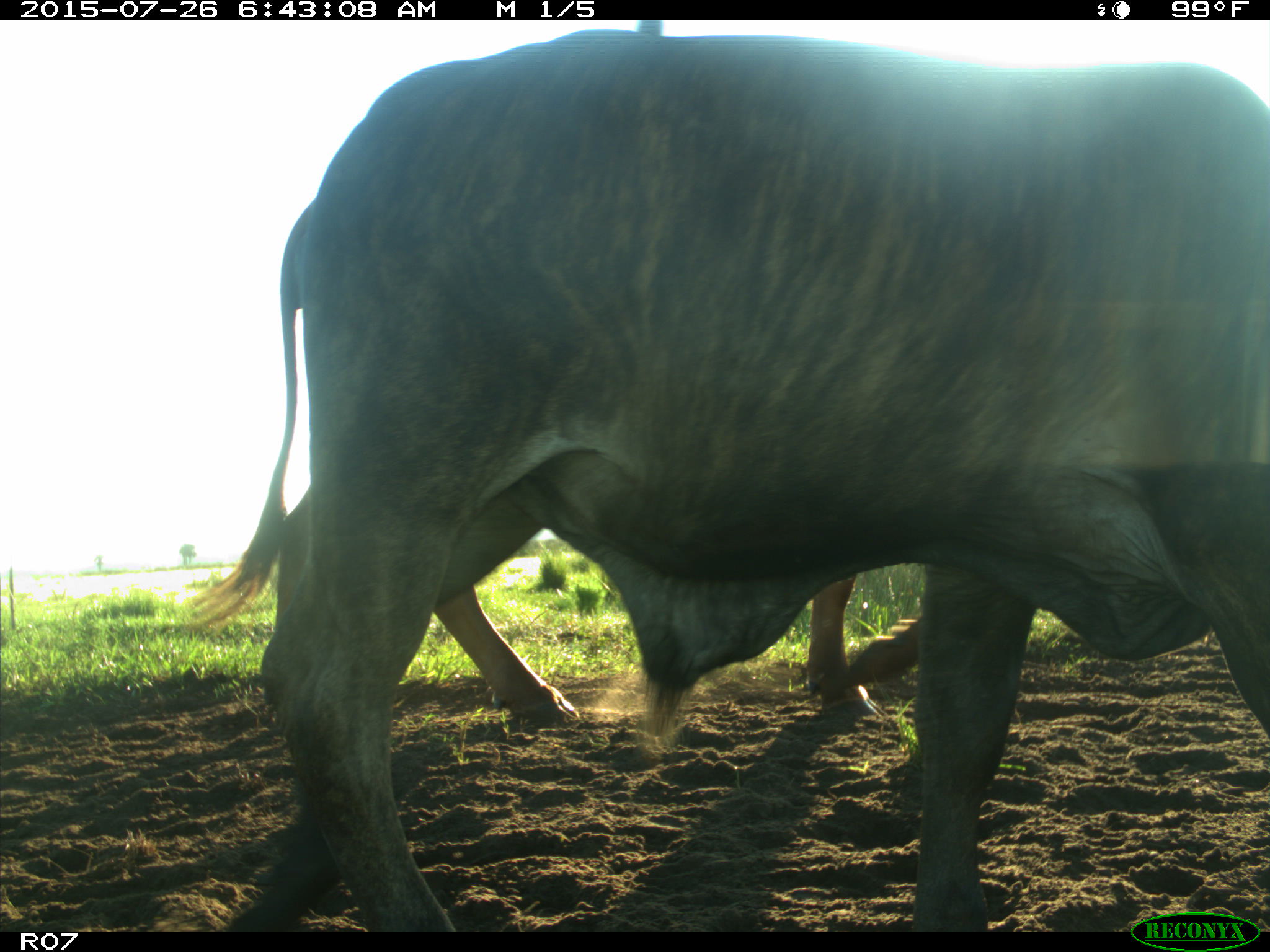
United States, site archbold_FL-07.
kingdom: Animalia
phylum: Chordata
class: Mammalia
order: Artiodactyla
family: Bovidae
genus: Bos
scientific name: Bos taurus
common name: domestic cow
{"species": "Bos taurus (domestic cow)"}